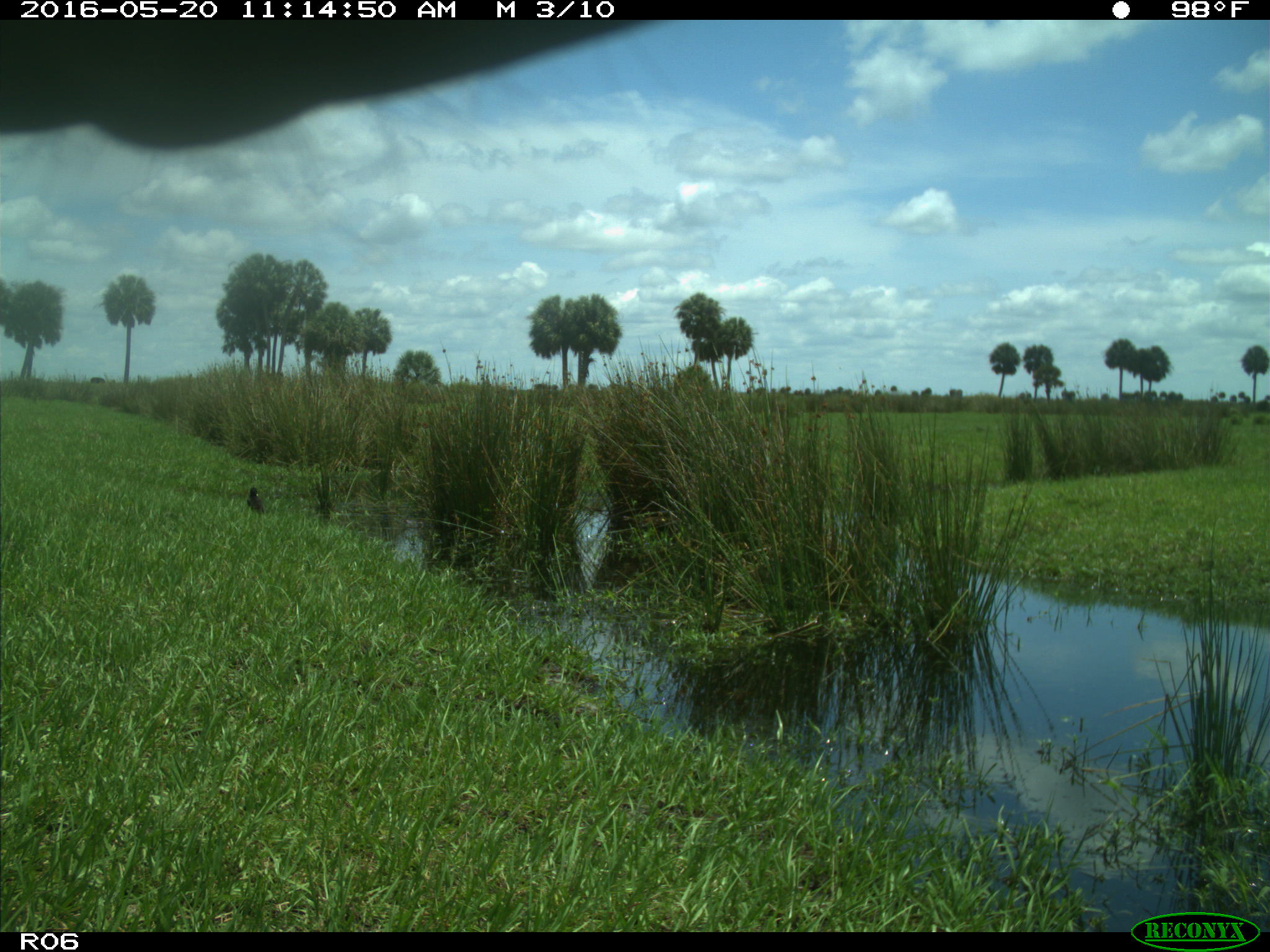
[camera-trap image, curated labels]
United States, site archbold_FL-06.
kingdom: Animalia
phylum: Chordata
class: Mammalia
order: Artiodactyla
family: Bovidae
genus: Bos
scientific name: Bos taurus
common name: domestic cow